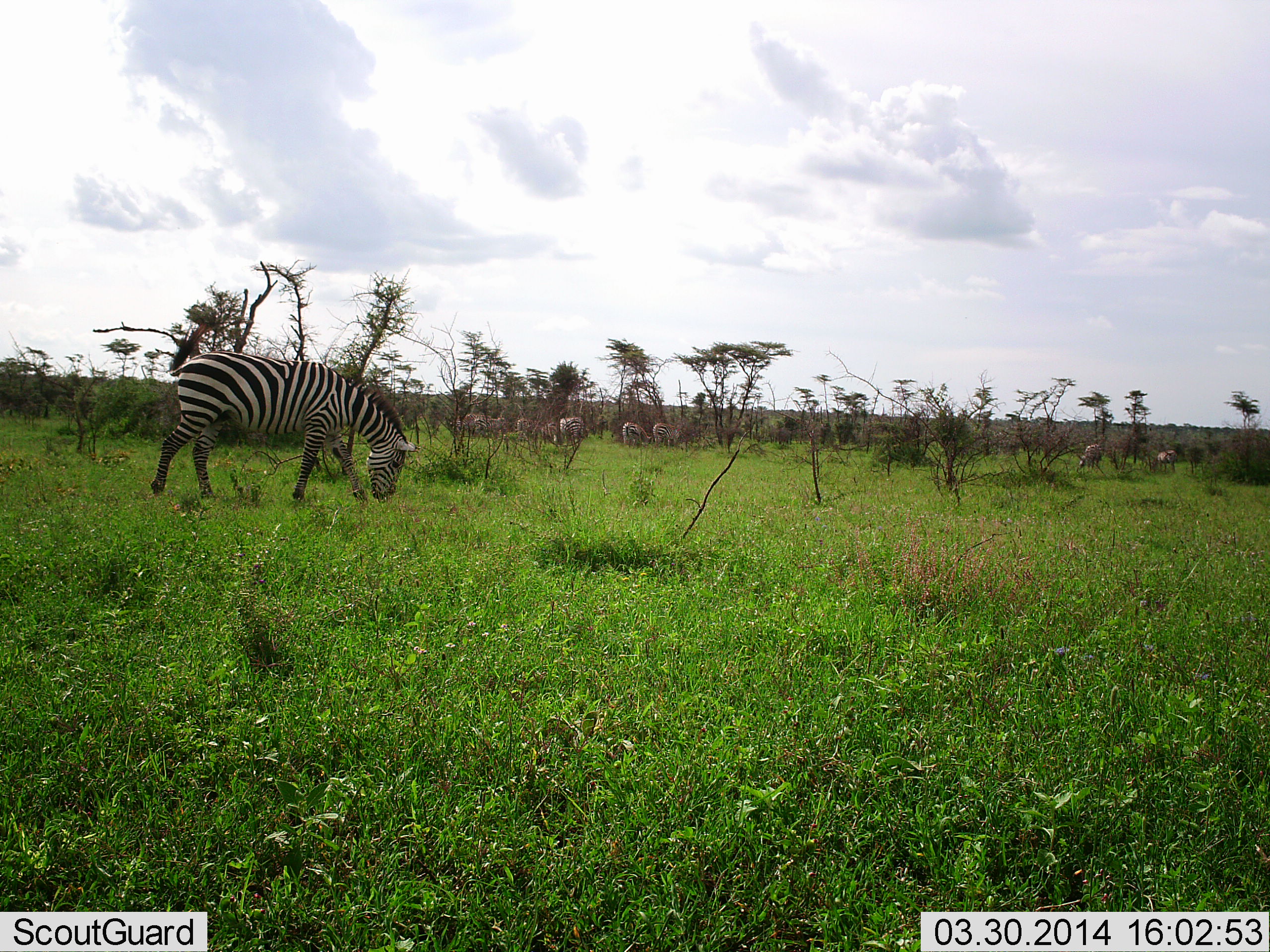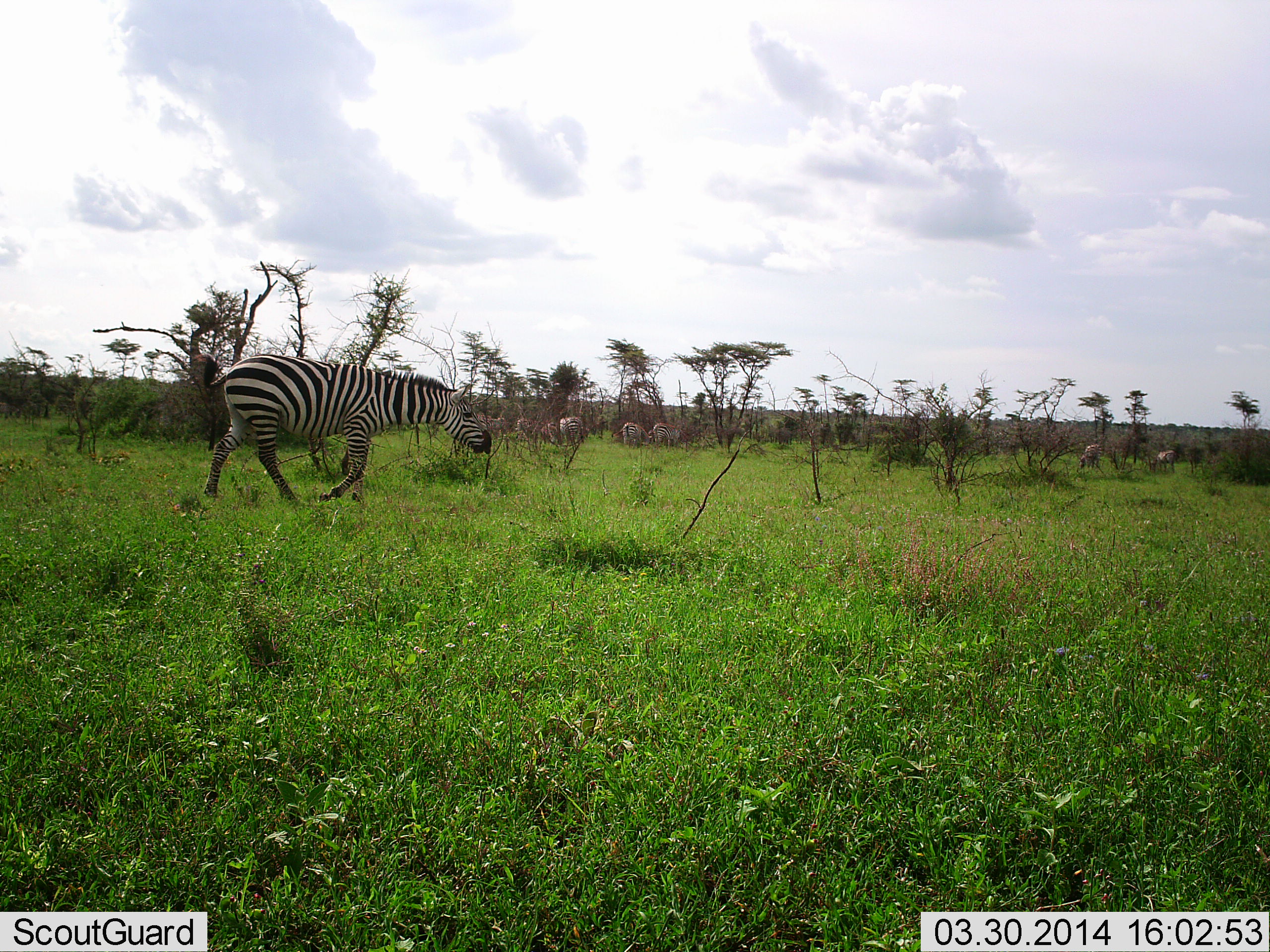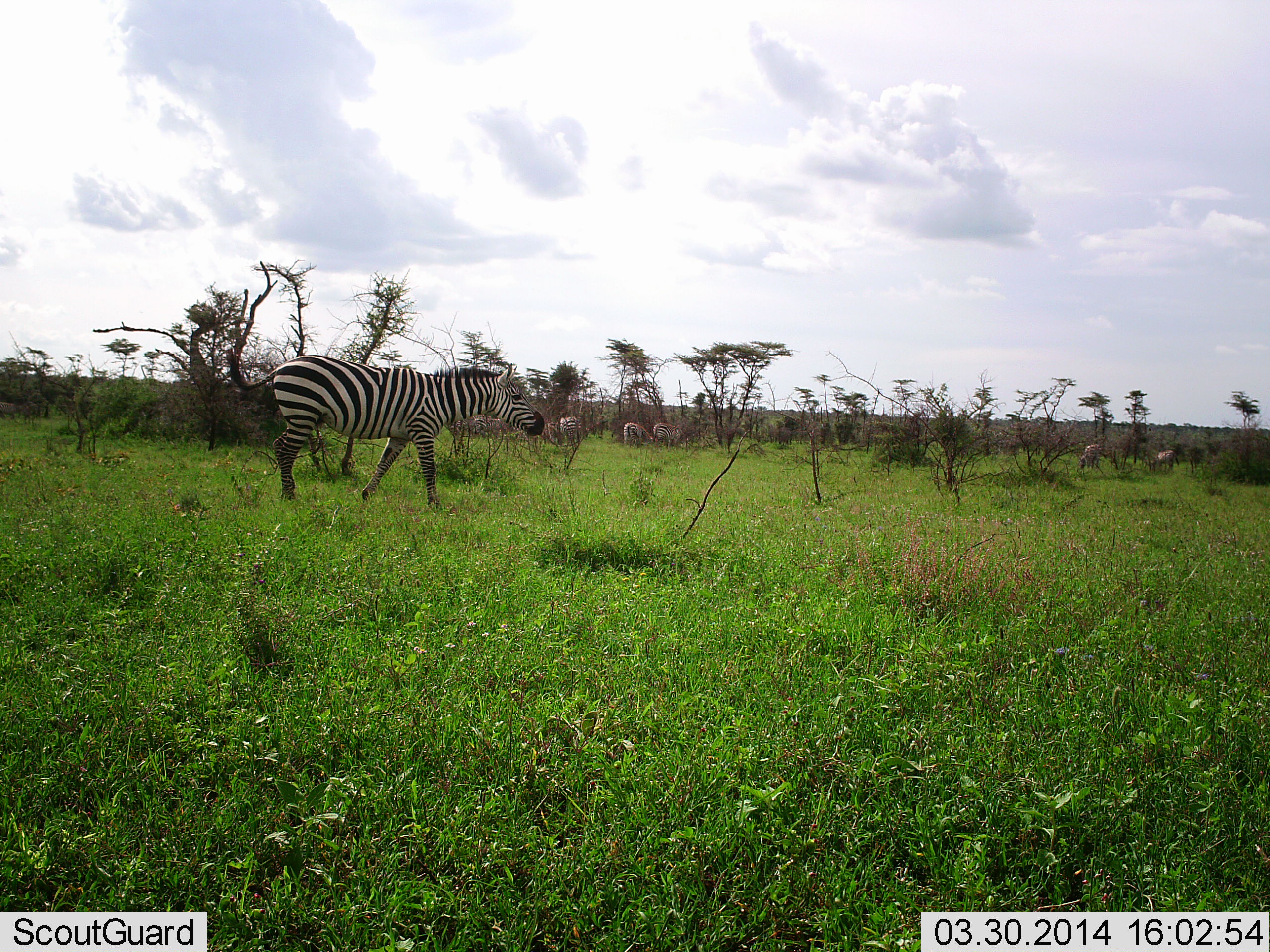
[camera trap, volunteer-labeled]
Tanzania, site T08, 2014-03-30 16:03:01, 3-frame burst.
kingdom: Animalia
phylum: Chordata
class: Mammalia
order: Perissodactyla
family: Equidae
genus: Equus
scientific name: Equus quagga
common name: plains zebra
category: zebra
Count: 7.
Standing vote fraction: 45%.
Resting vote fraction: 0%.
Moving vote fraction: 100%.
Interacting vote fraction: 0%.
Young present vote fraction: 0%.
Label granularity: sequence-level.